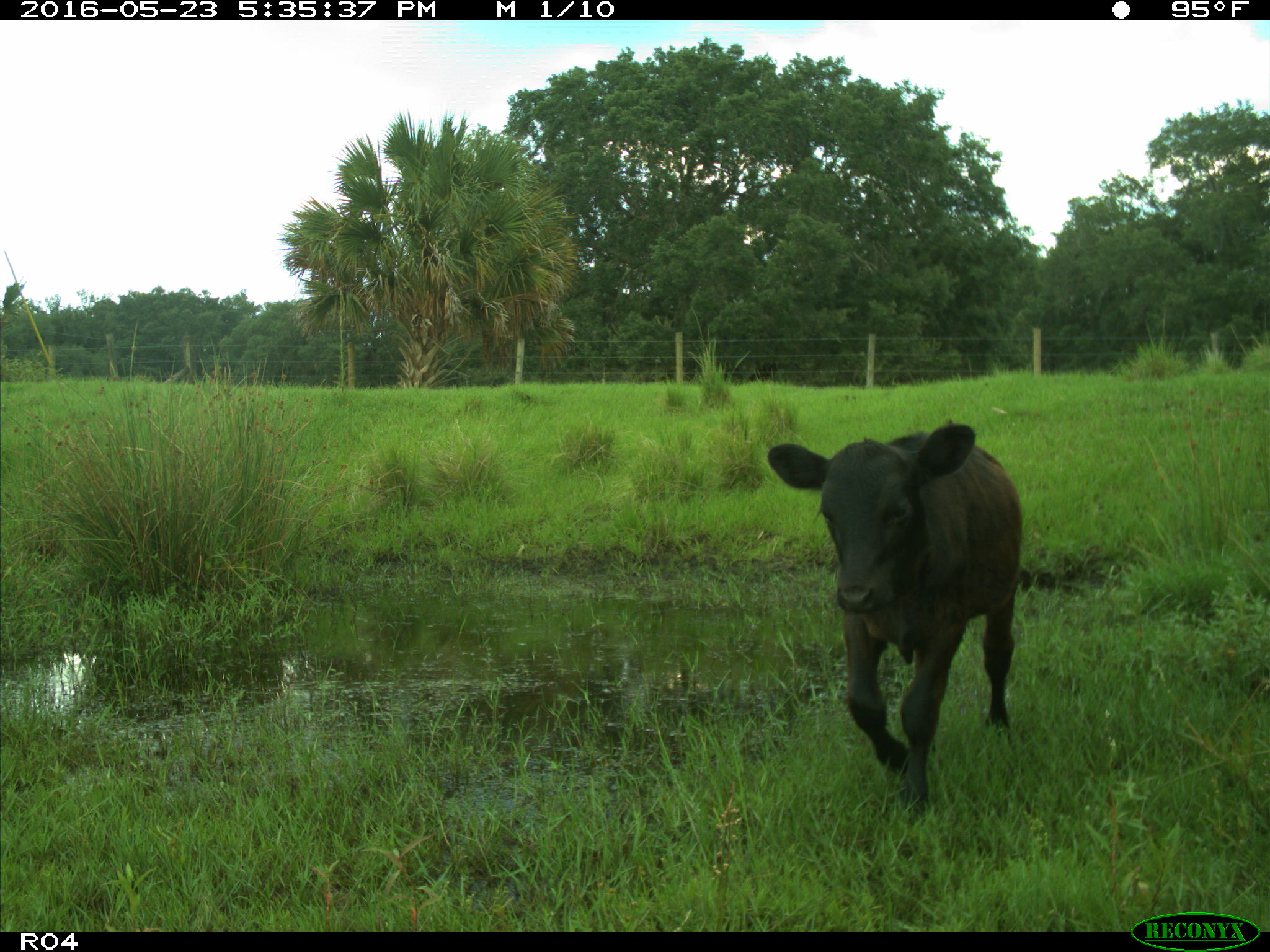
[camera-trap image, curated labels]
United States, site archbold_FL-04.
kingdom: Animalia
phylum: Chordata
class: Mammalia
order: Artiodactyla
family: Bovidae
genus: Bos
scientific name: Bos taurus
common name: domestic cow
Bos taurus (domestic cow).